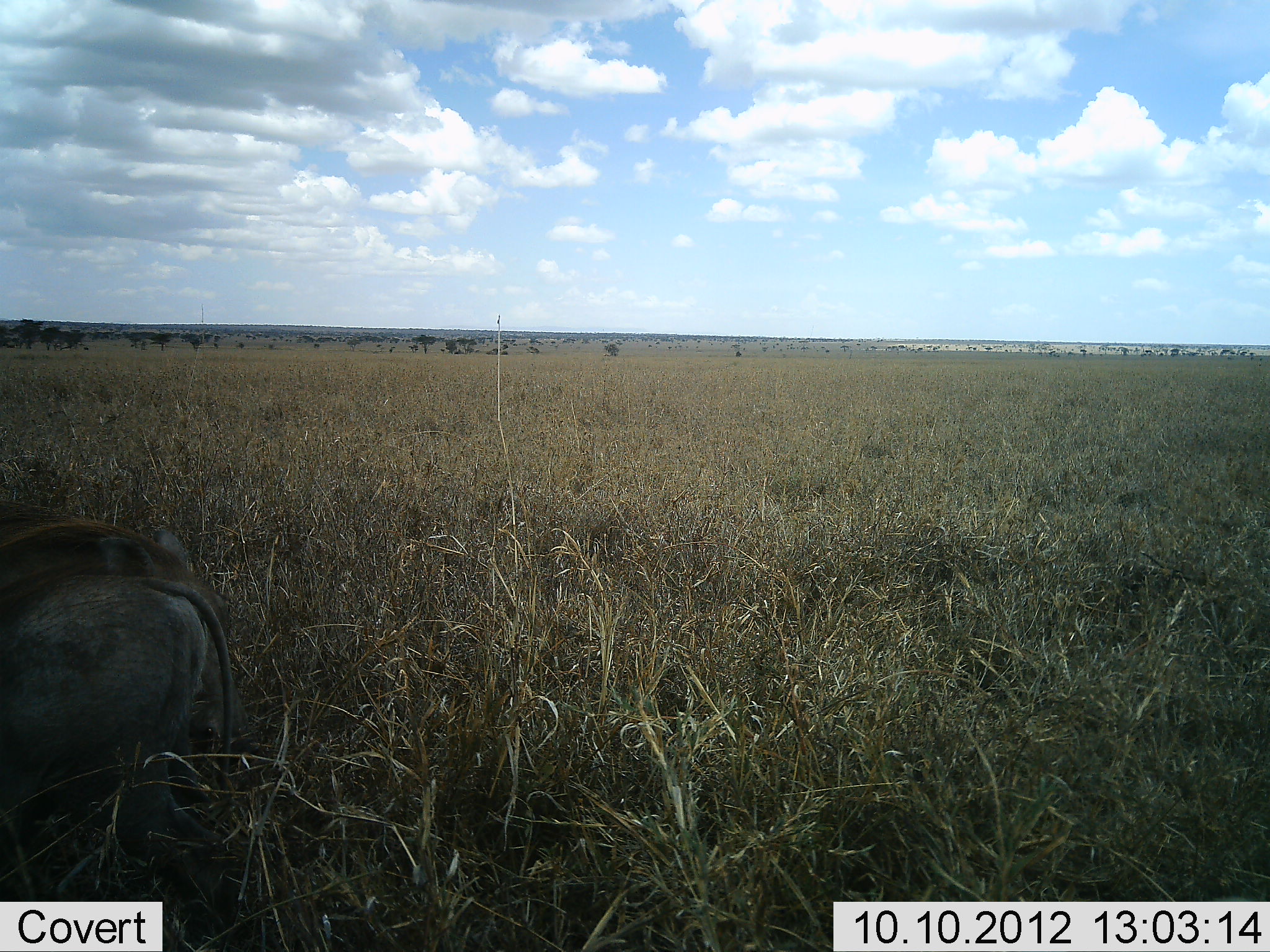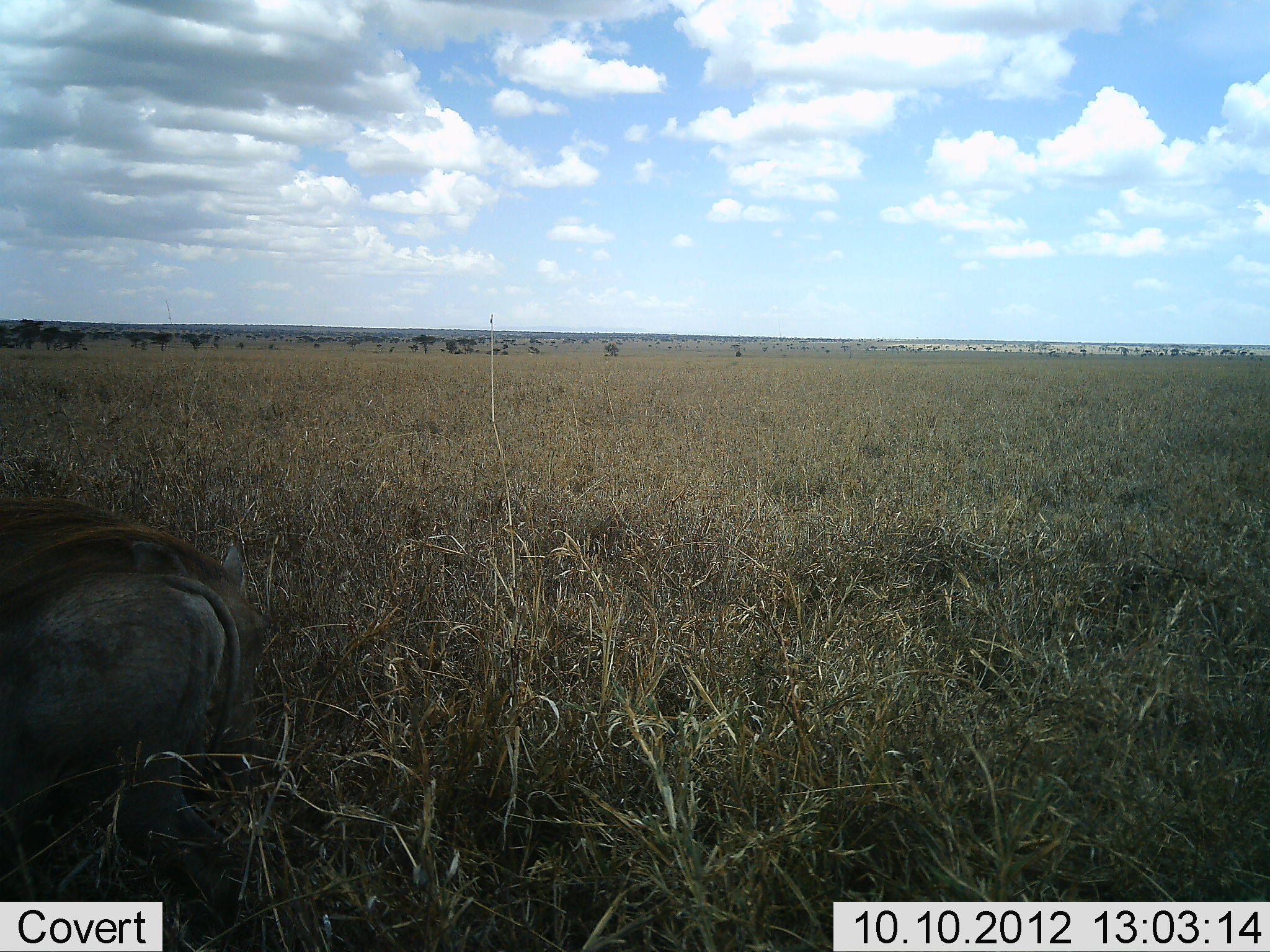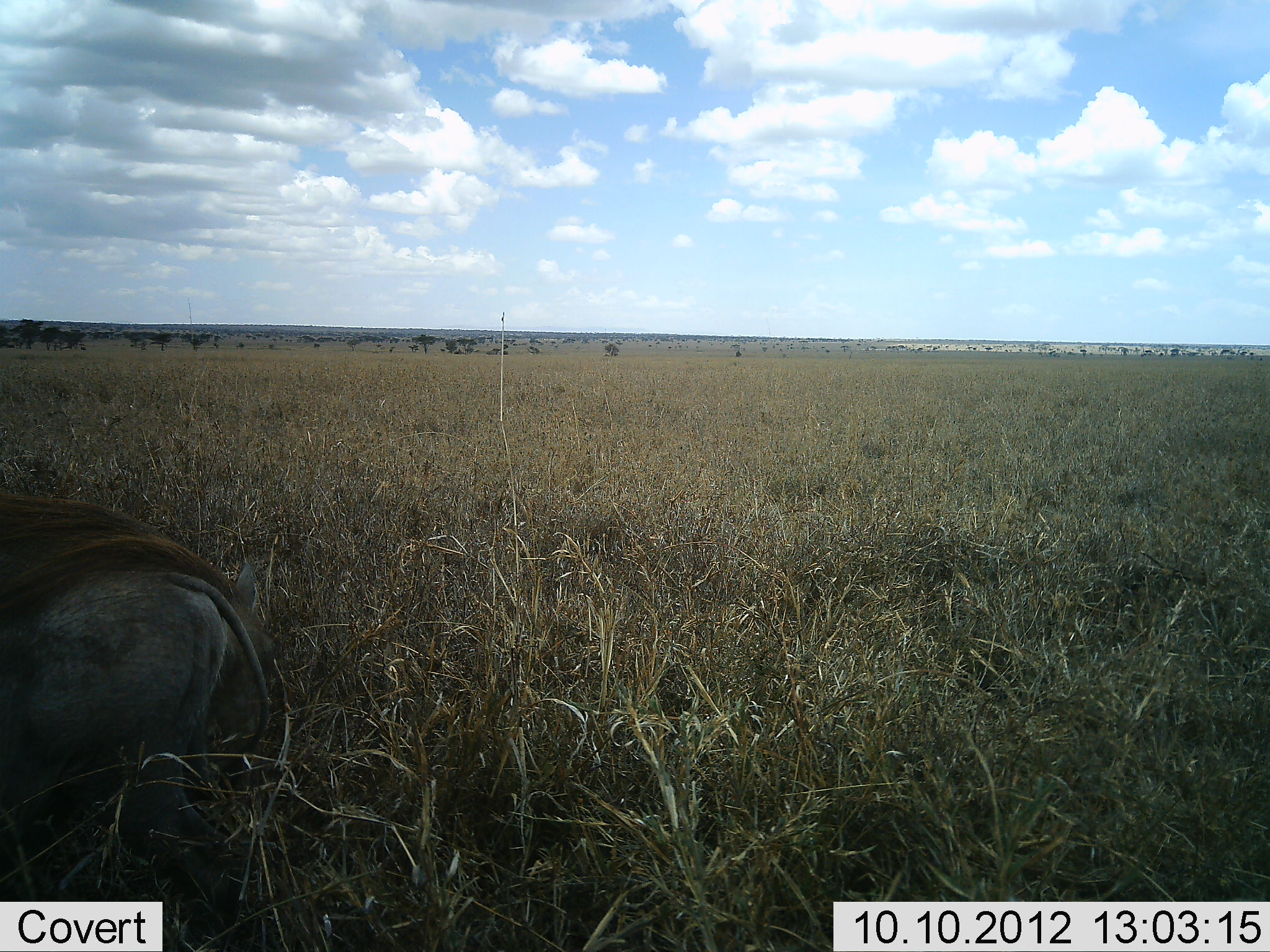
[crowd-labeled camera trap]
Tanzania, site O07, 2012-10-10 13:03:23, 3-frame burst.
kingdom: Animalia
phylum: Chordata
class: Mammalia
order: Artiodactyla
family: Suidae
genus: Phacochoerus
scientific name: Phacochoerus africanus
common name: warthog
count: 2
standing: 70%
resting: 10%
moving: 0%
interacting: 0%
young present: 0%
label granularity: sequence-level